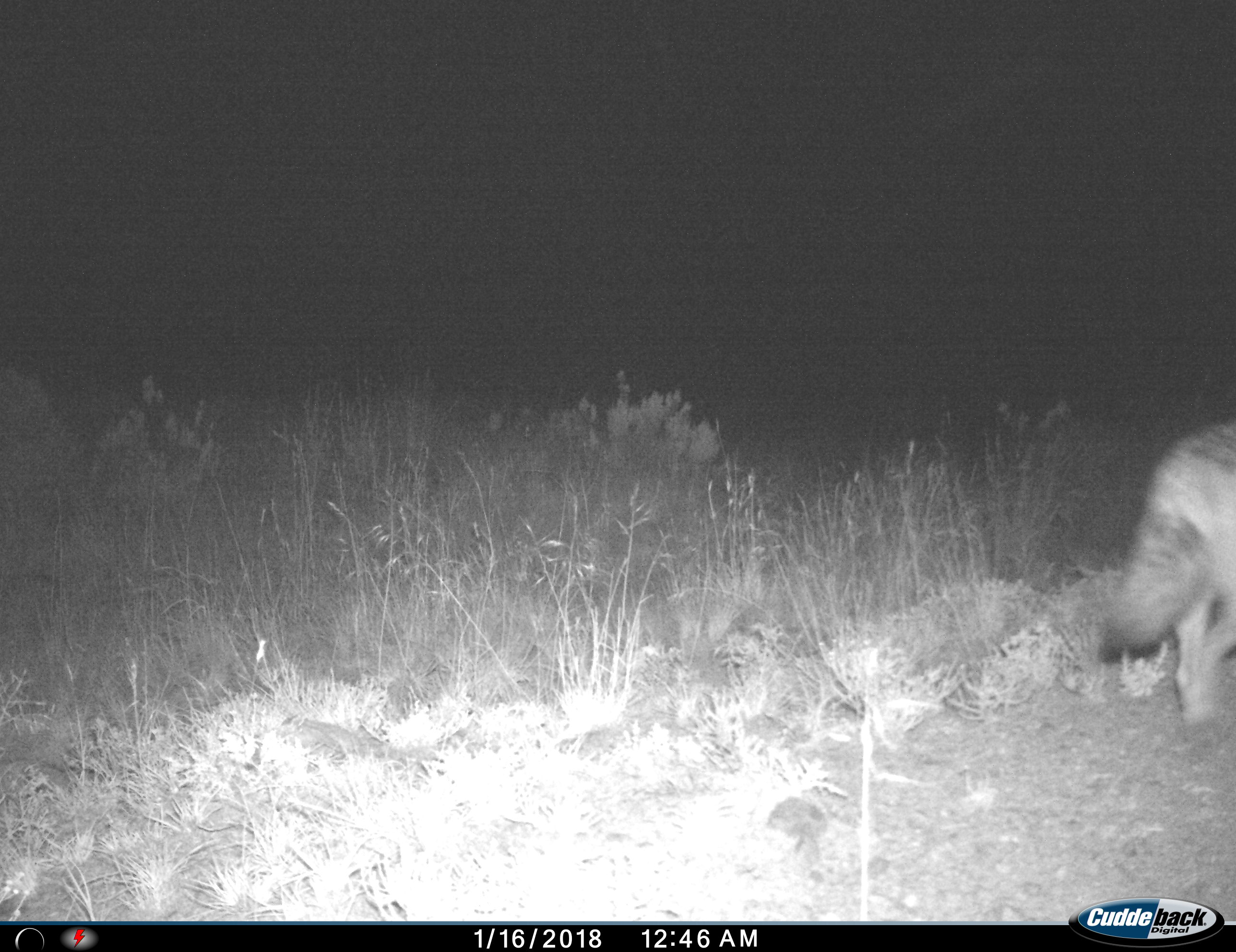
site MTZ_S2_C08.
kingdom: Animalia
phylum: Chordata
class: Mammalia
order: Carnivora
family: Canidae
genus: Lupulella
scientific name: Lupulella mesomelas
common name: black-backed jackal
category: jackalblackbacked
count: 1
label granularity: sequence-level